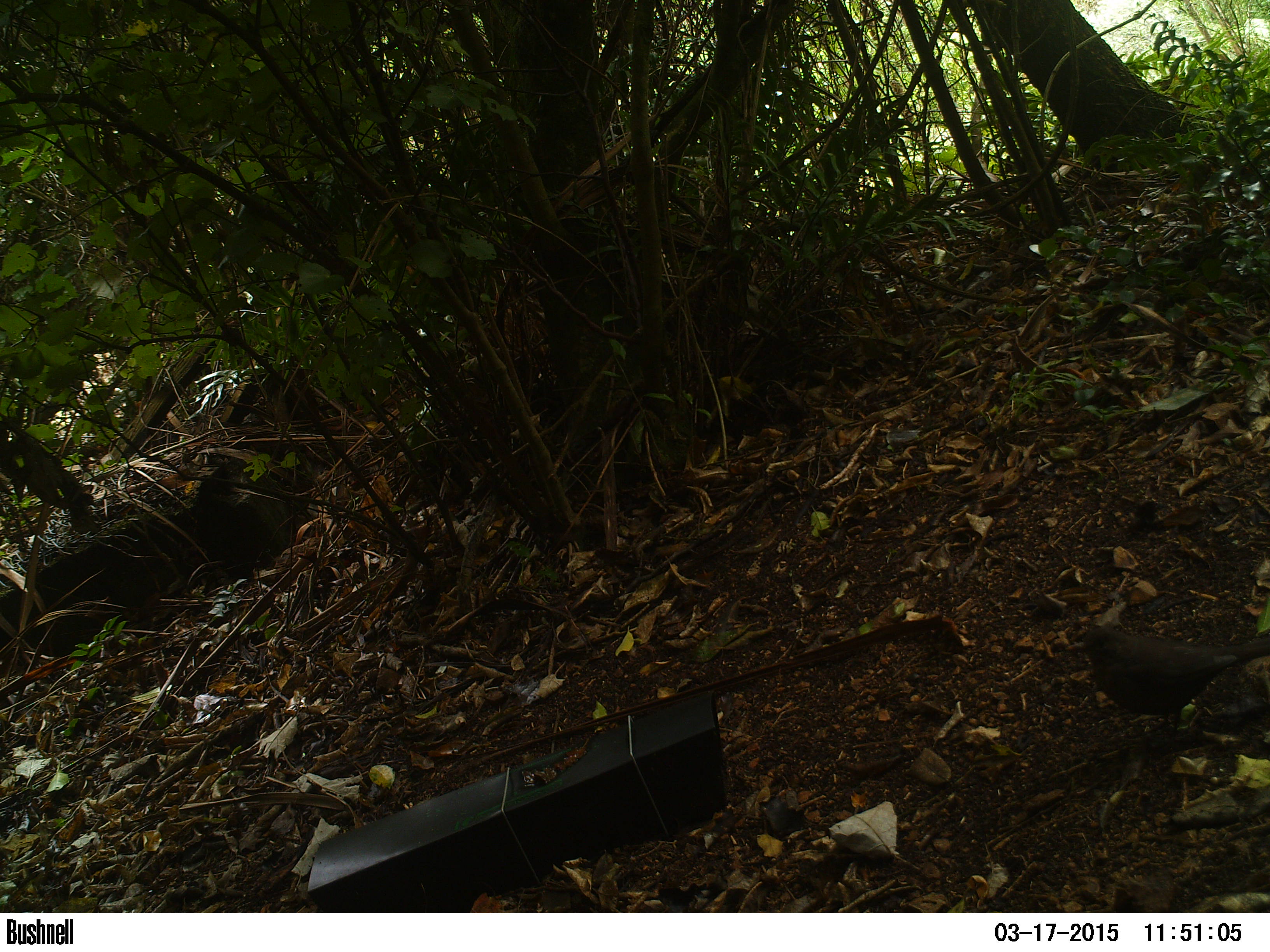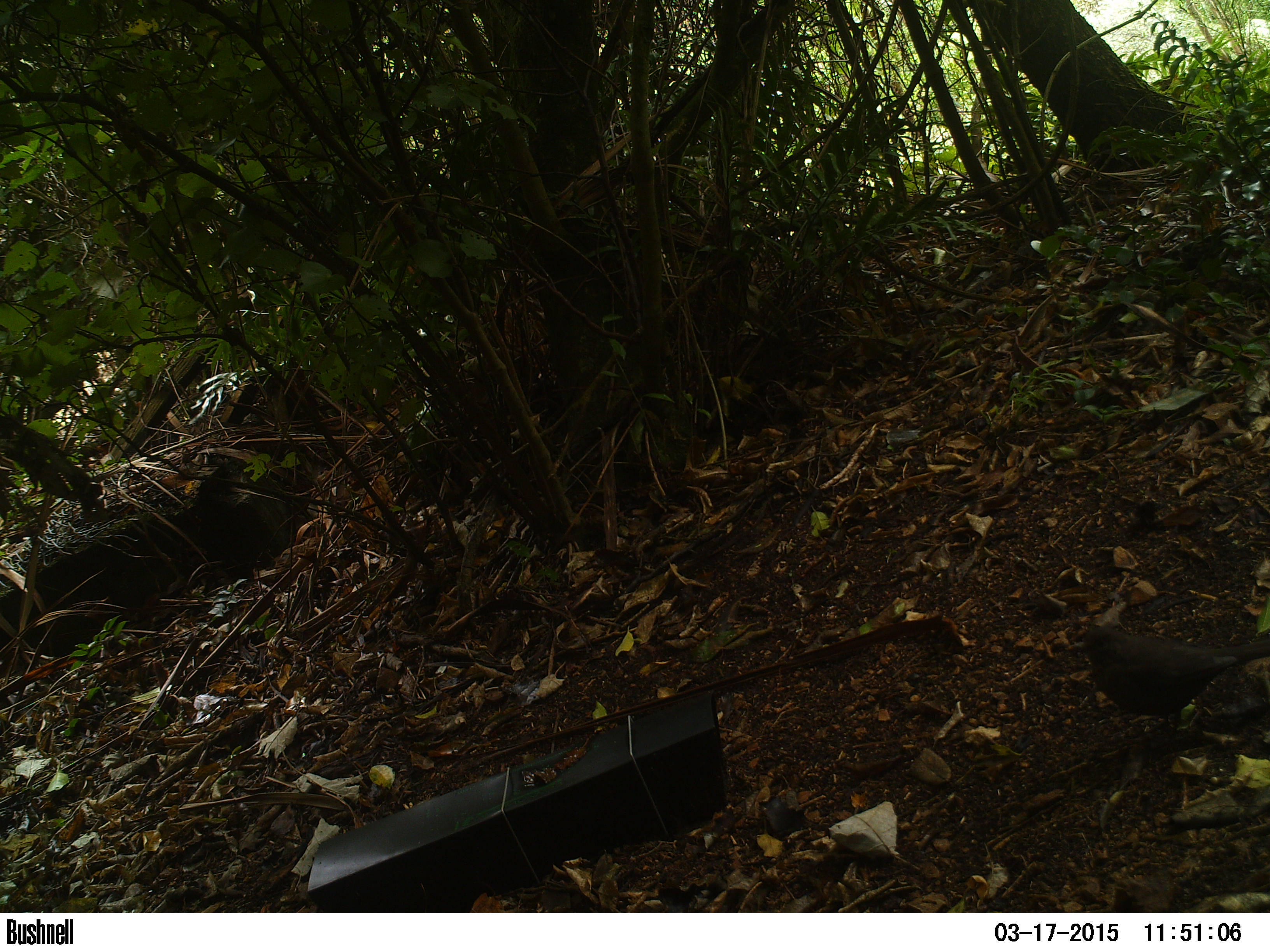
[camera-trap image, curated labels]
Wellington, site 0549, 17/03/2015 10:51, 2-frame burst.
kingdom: Animalia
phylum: Chordata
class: Aves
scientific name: Aves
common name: bird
Bird (Aves).